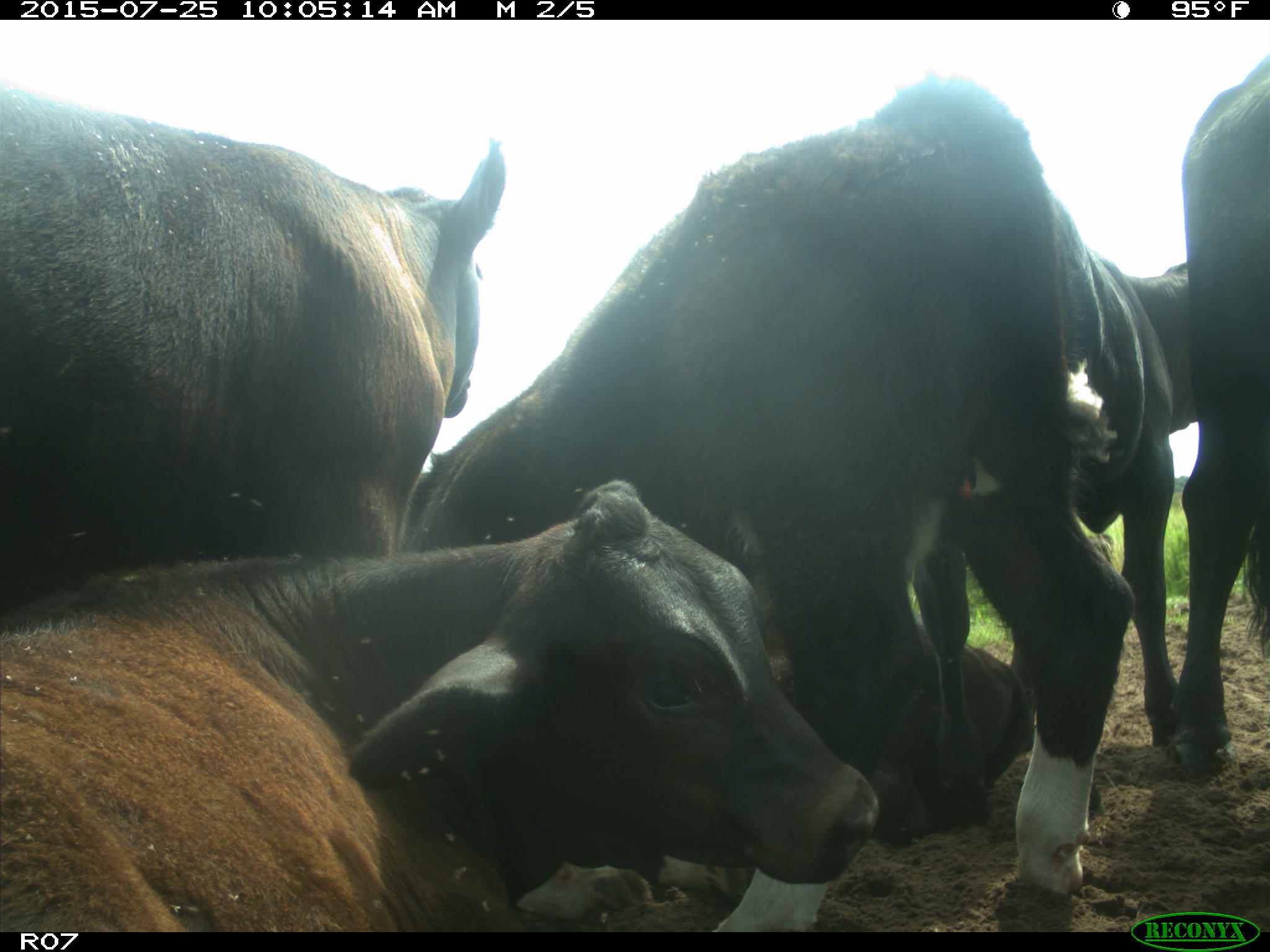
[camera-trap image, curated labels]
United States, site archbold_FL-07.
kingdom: Animalia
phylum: Chordata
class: Mammalia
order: Artiodactyla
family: Bovidae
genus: Bos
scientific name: Bos taurus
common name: domestic cow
Bos taurus (domestic cow).